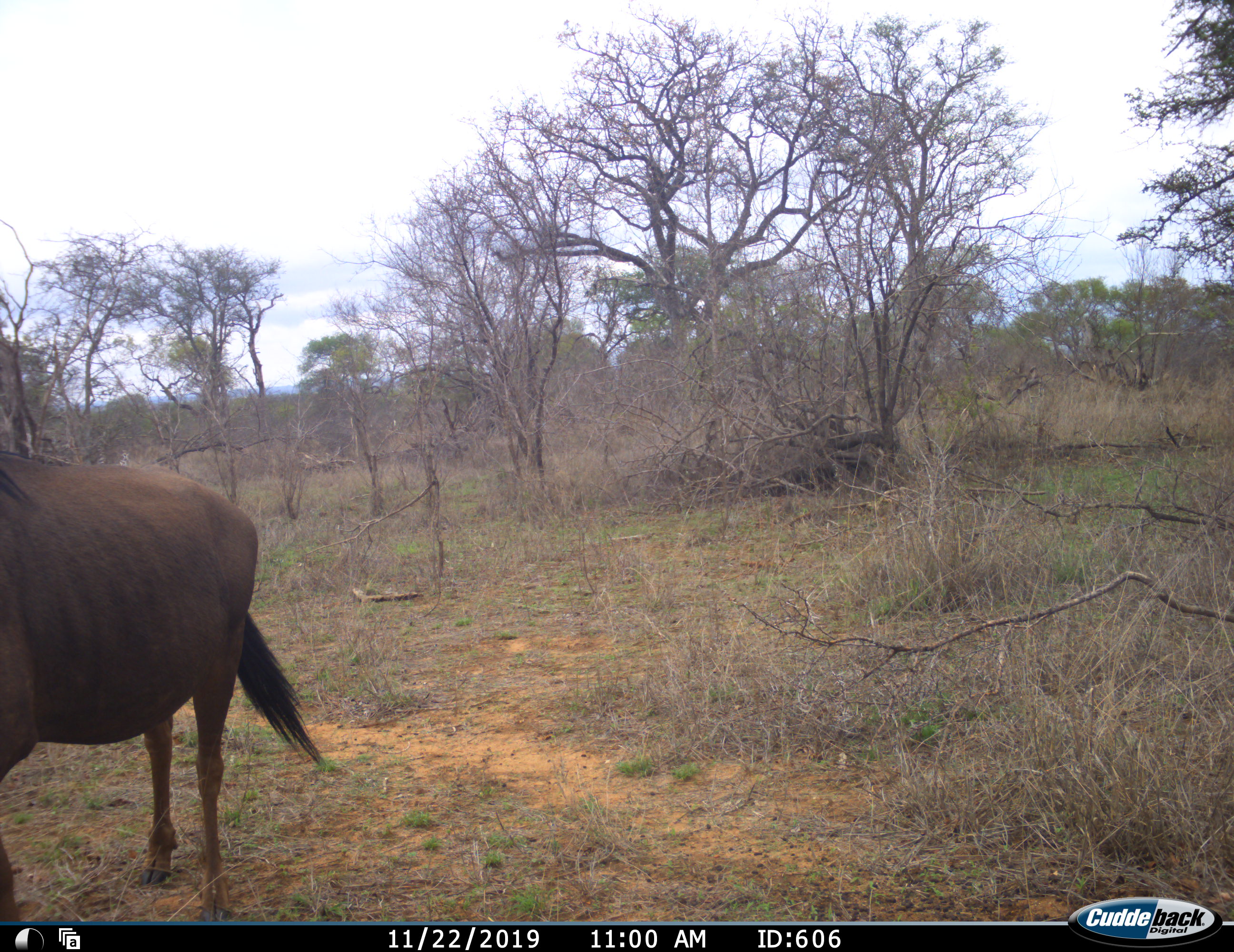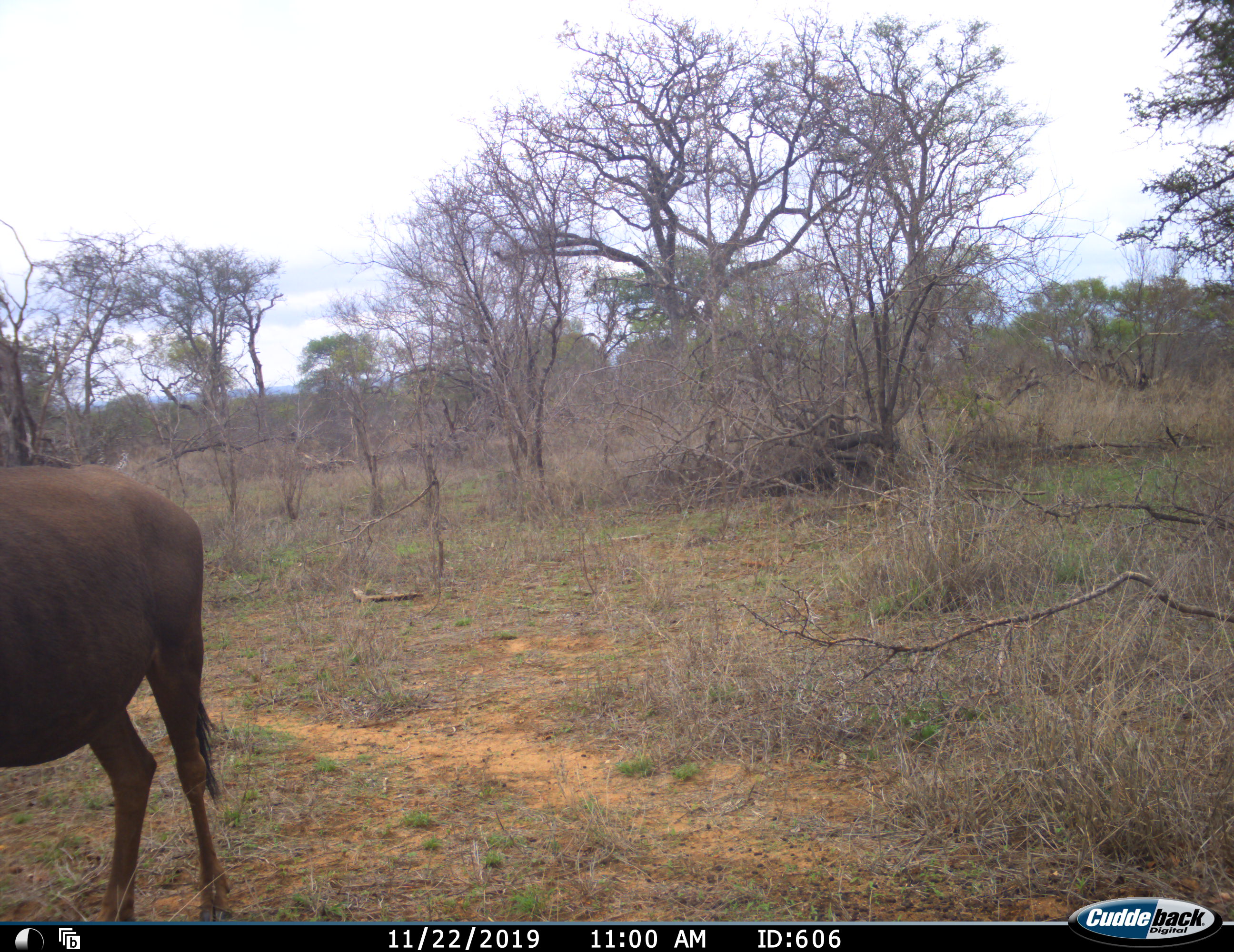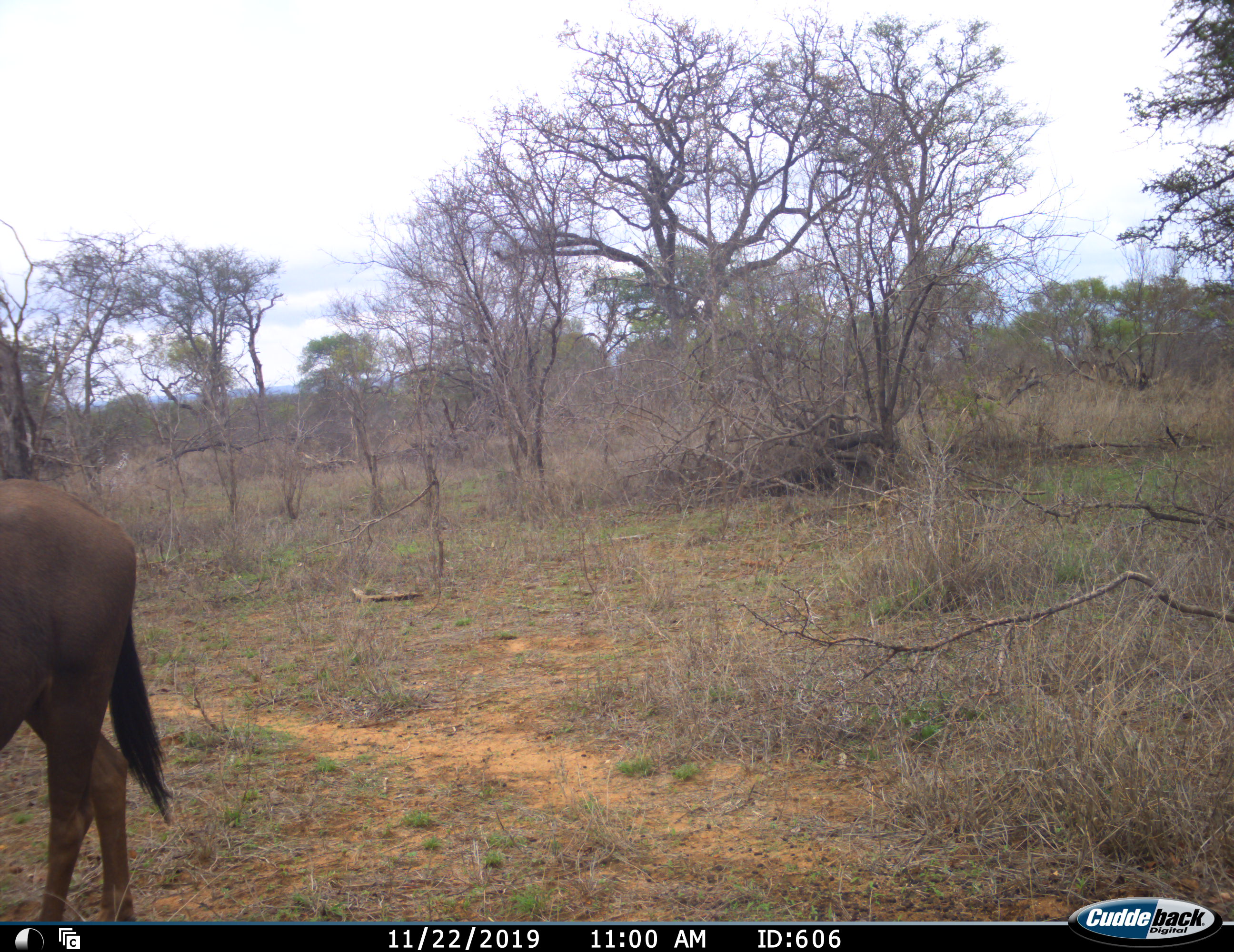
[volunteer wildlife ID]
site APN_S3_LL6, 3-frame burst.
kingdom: Animalia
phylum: Chordata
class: Mammalia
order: Artiodactyla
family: Bovidae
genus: Connochaetes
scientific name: Connochaetes taurinus taurinus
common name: blue wildebeest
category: wildebeestblue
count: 1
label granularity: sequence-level